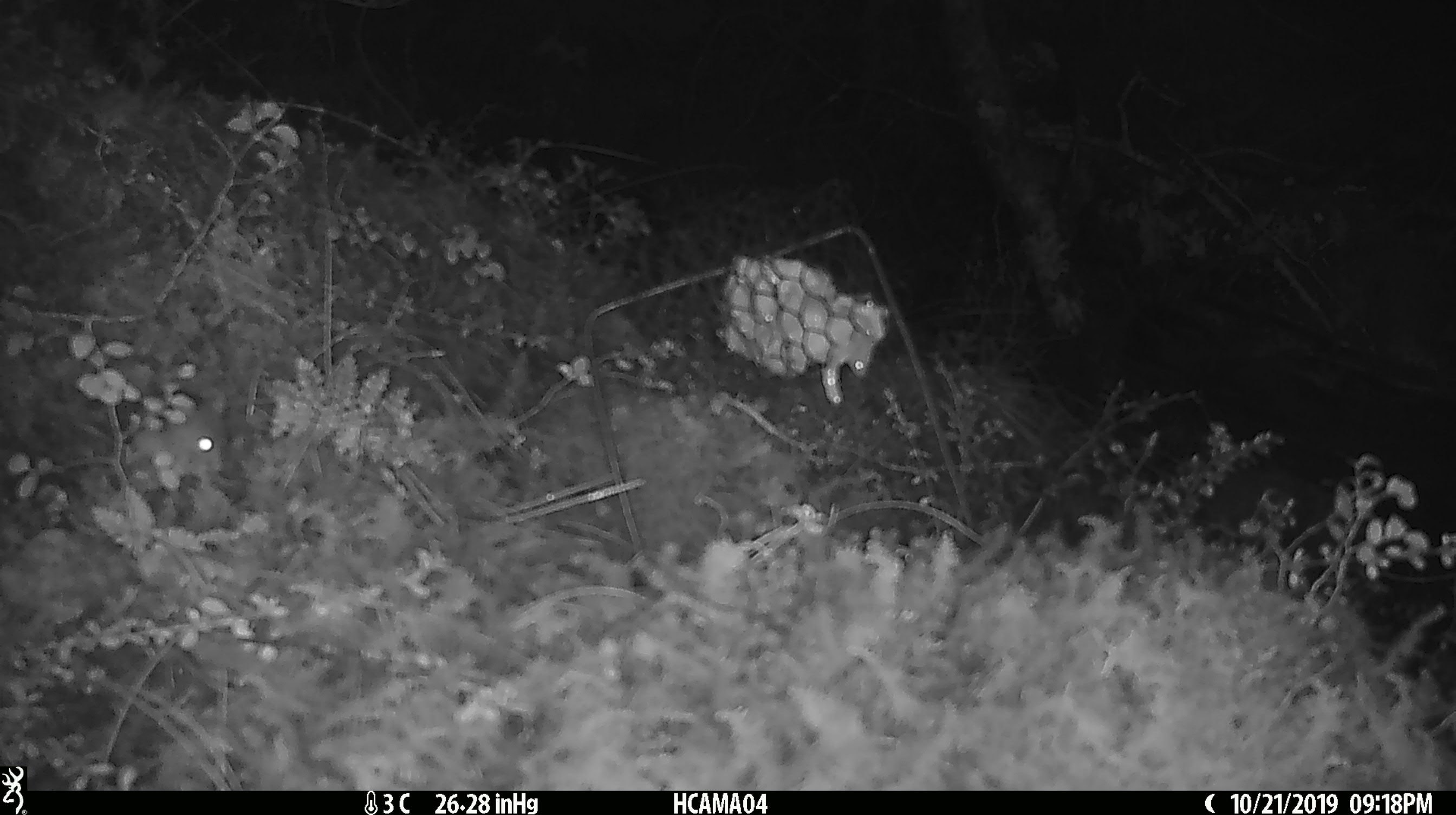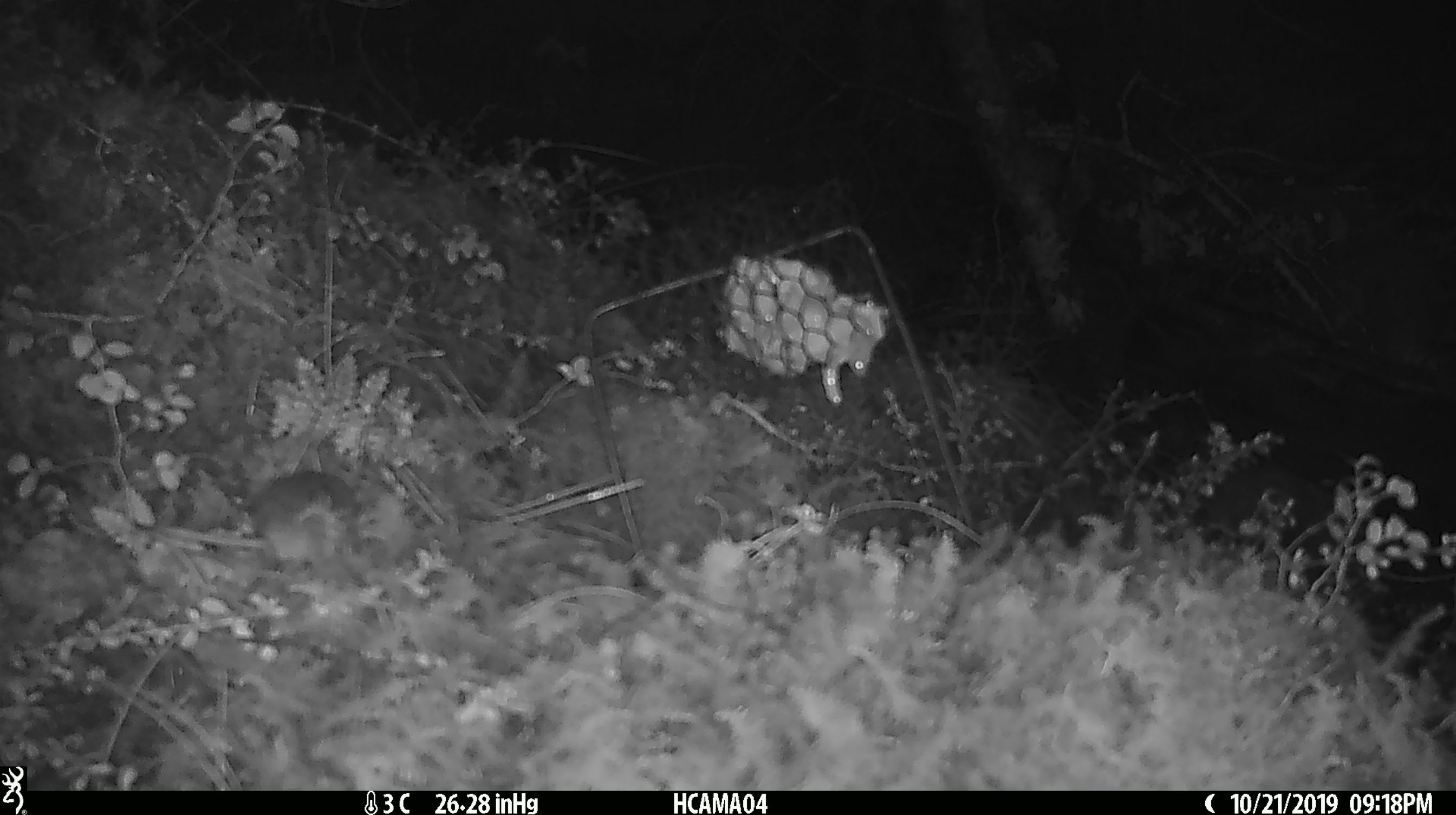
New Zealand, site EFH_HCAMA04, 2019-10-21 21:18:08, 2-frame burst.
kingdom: Animalia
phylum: Chordata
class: Mammalia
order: Rodentia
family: Muridae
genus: Mus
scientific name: Mus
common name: mouse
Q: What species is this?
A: Mouse (Mus).